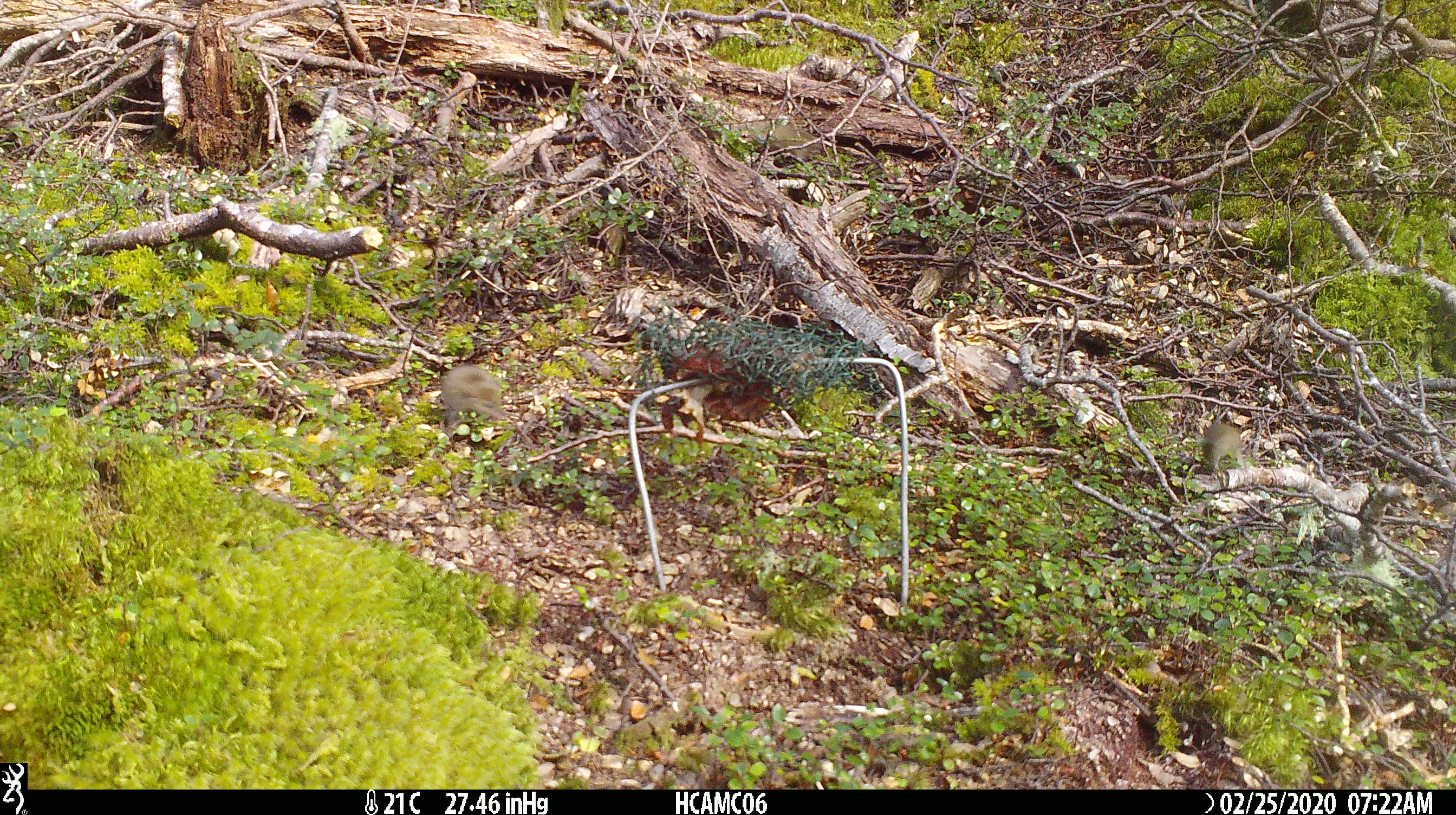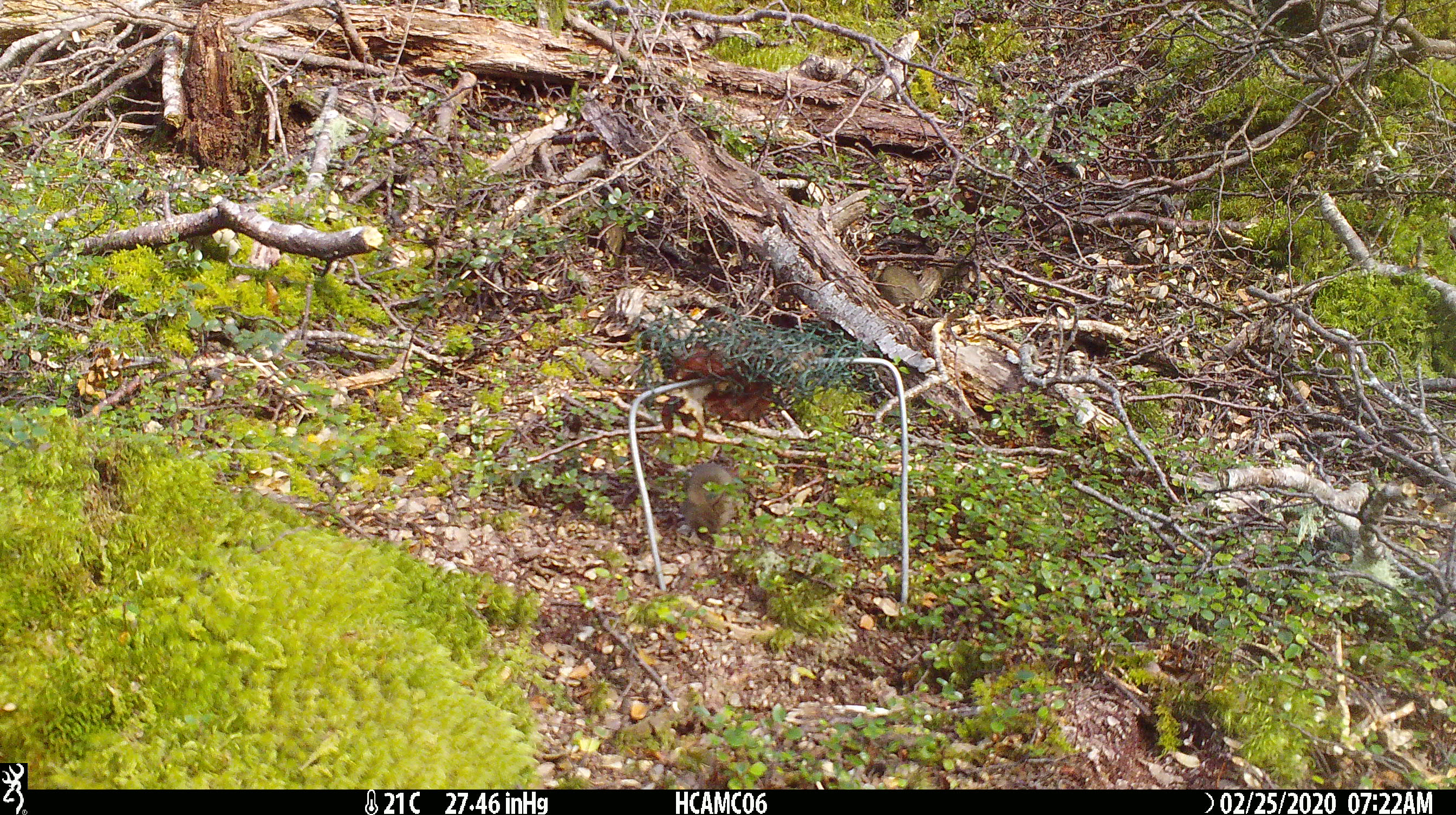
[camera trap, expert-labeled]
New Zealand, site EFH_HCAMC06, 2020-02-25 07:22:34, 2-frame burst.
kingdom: Animalia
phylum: Chordata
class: Mammalia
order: Rodentia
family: Muridae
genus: Mus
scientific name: Mus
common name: mouse